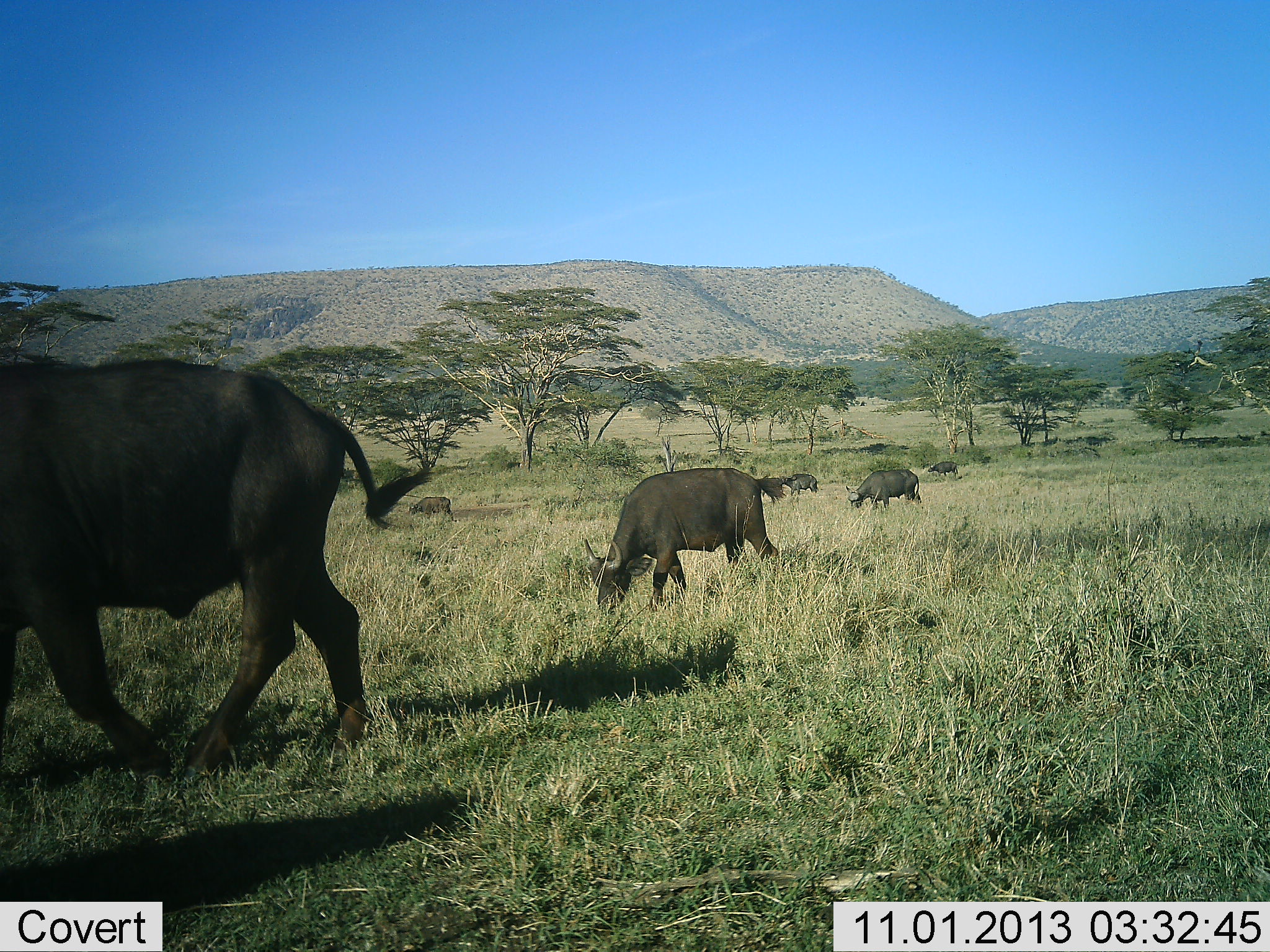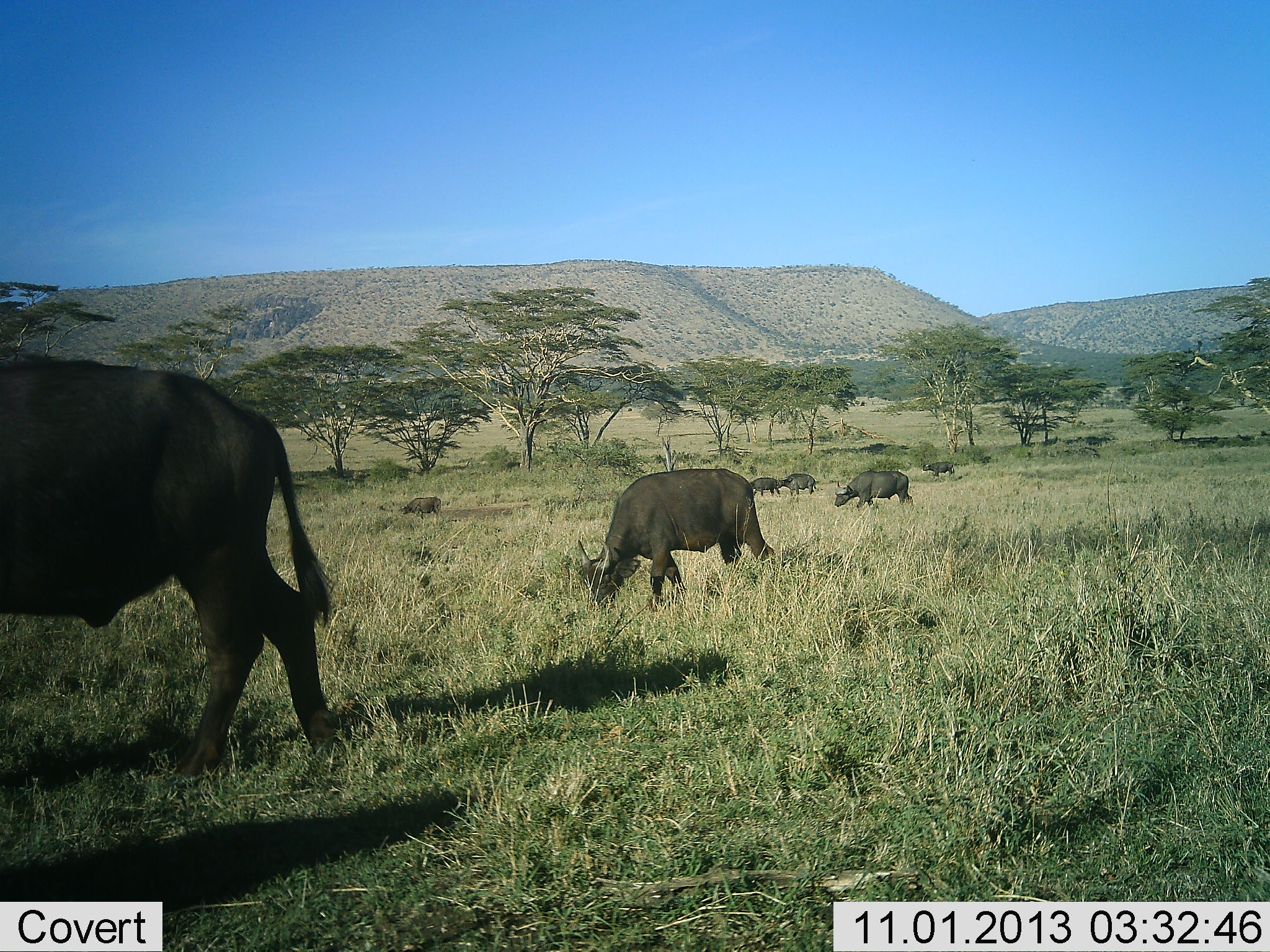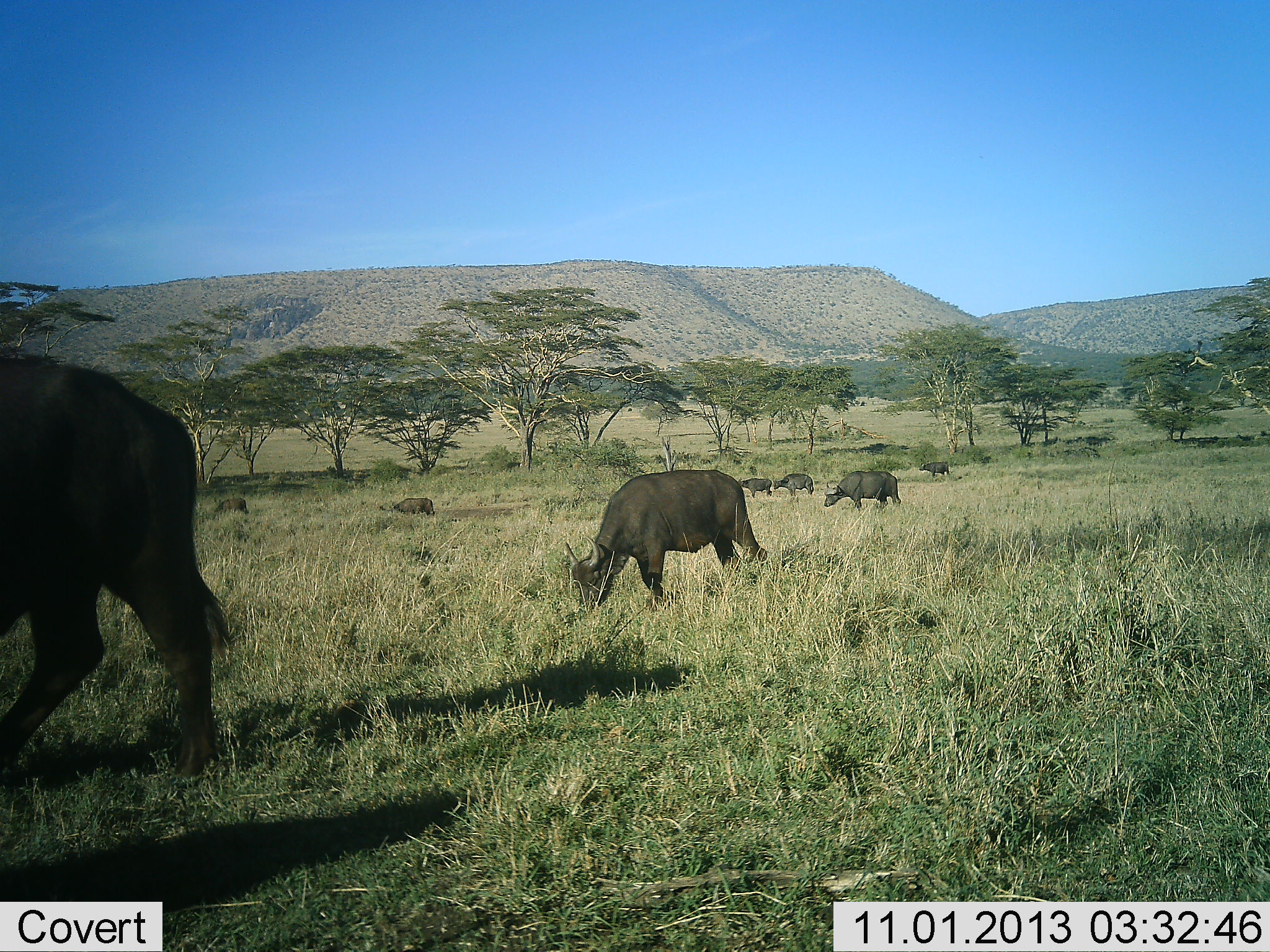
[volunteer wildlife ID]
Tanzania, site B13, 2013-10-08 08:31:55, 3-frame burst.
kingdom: Animalia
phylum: Chordata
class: Mammalia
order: Artiodactyla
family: Bovidae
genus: Syncerus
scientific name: Syncerus caffer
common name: cape buffalo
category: buffalo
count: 7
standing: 20%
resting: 0%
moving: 60%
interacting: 0%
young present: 0%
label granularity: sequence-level